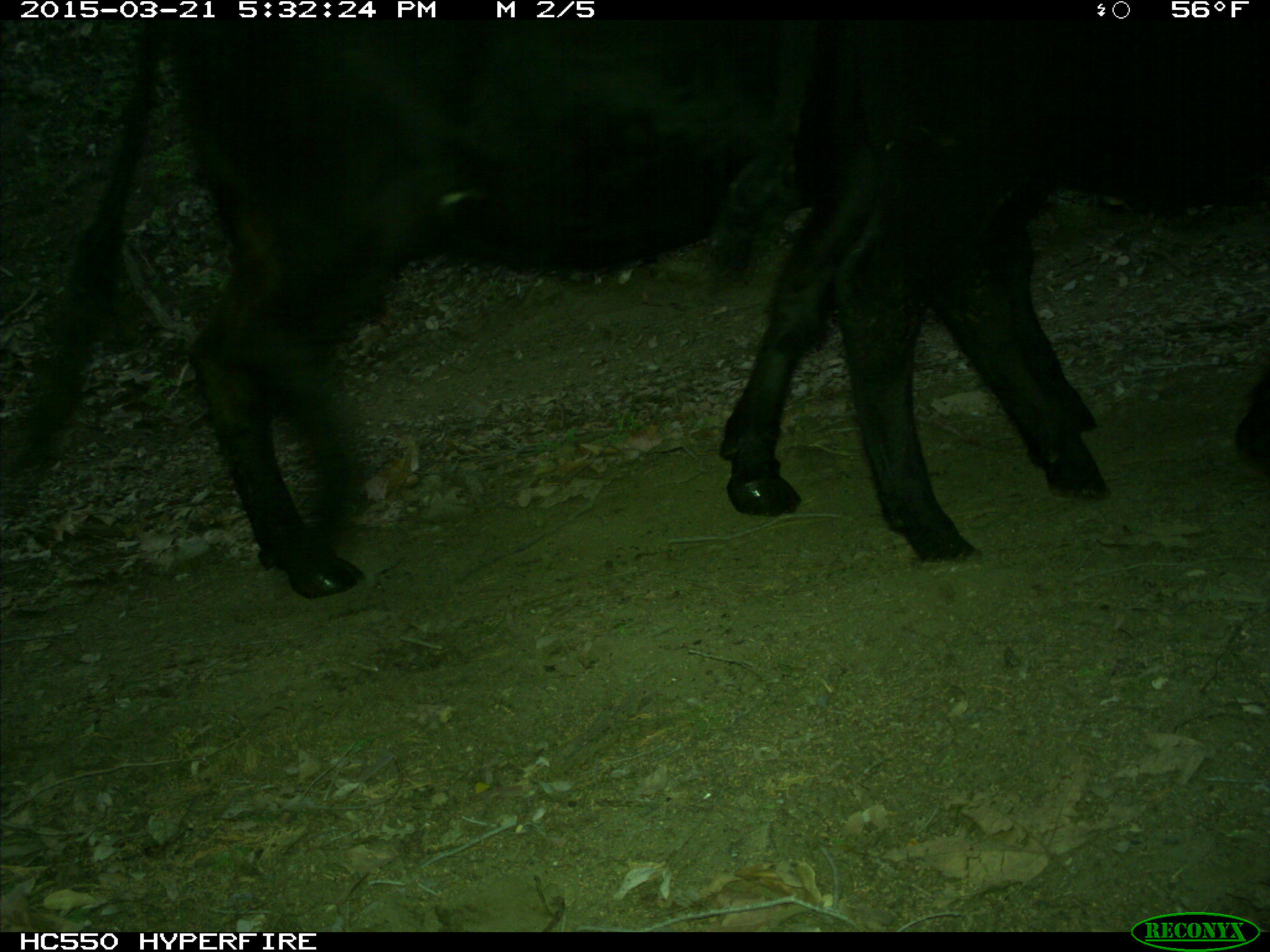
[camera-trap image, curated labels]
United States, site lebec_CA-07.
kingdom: Animalia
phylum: Chordata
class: Mammalia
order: Artiodactyla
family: Bovidae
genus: Bos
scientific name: Bos taurus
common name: domestic cow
Bos taurus (domestic cow).